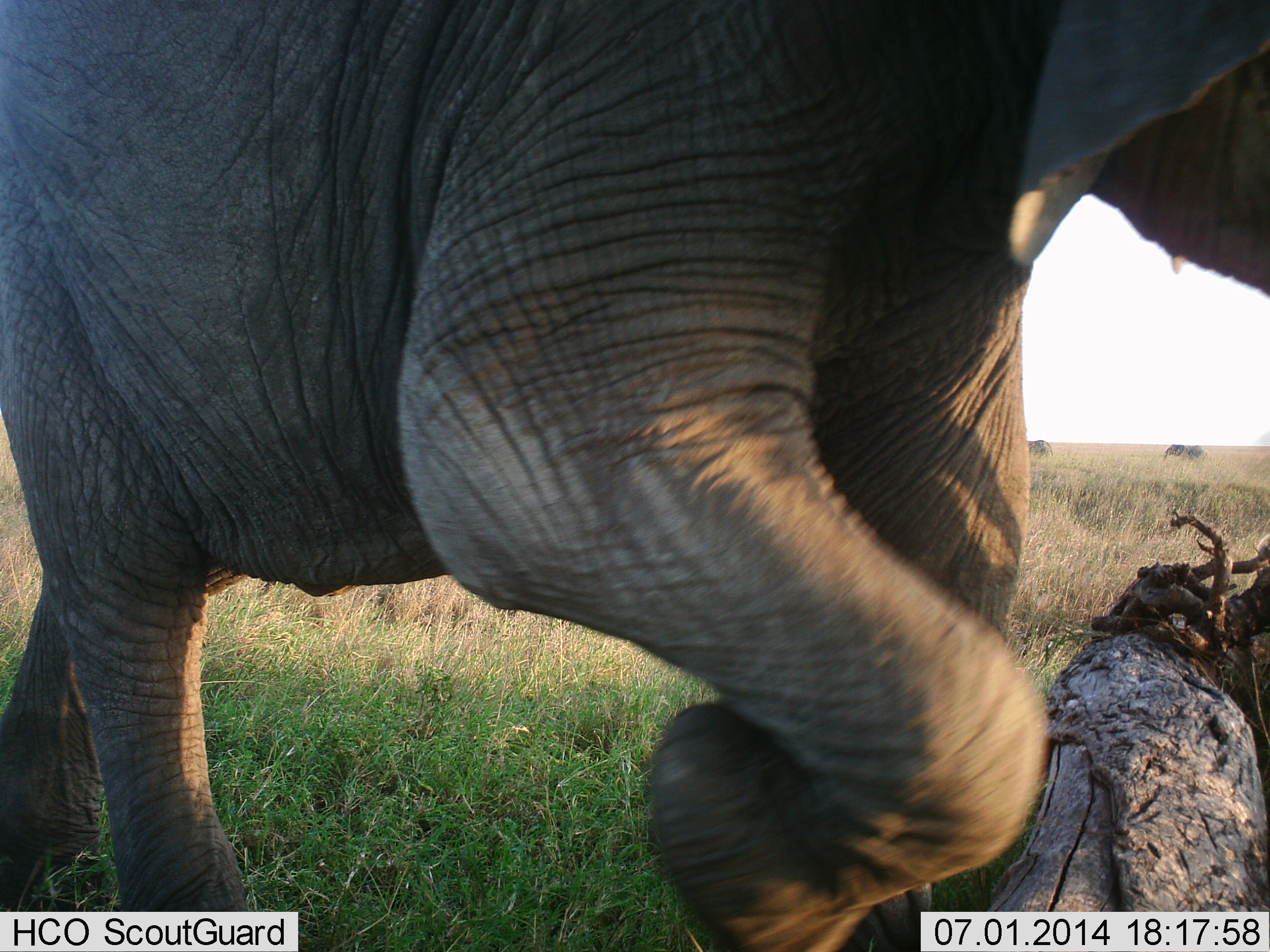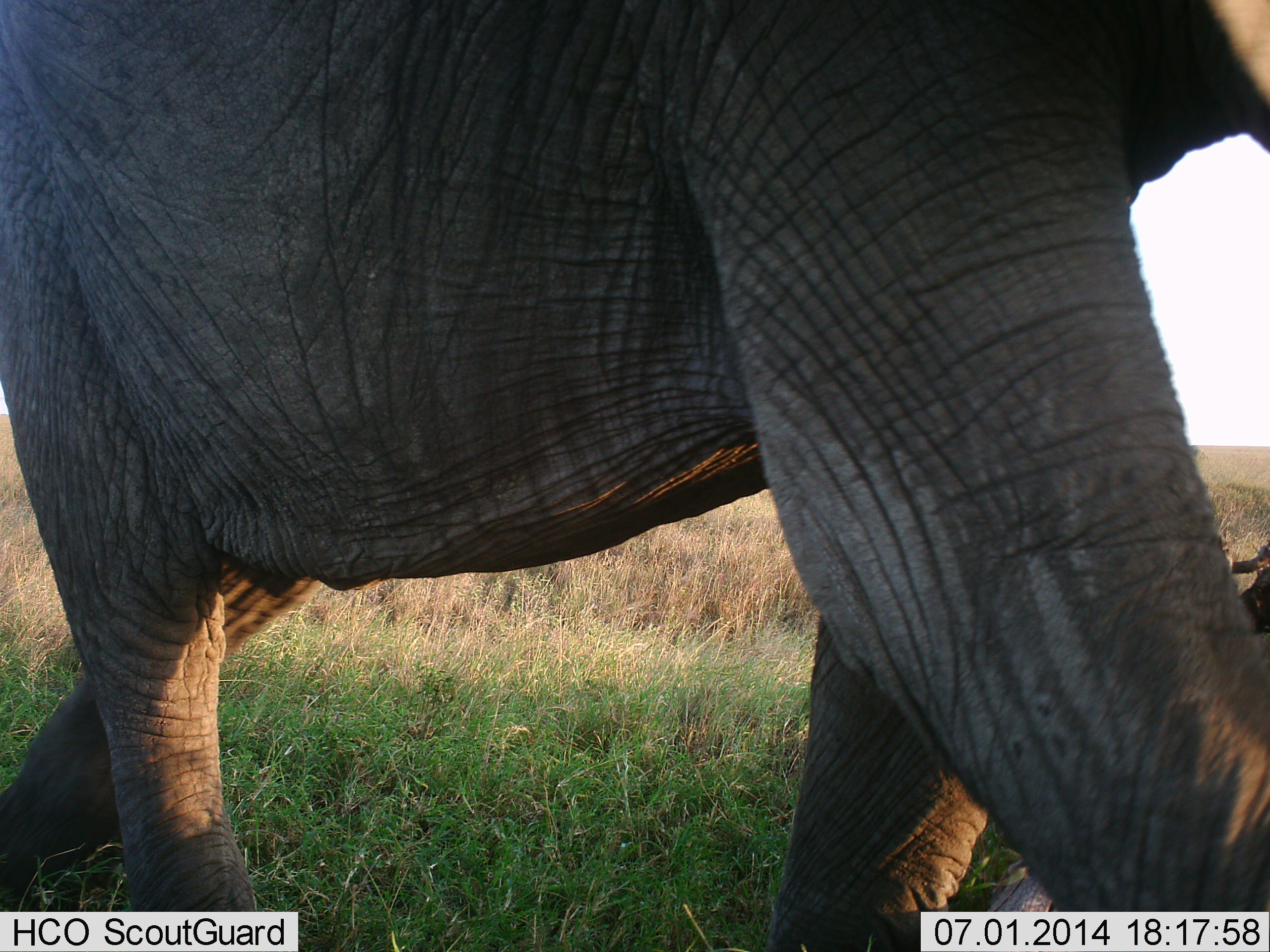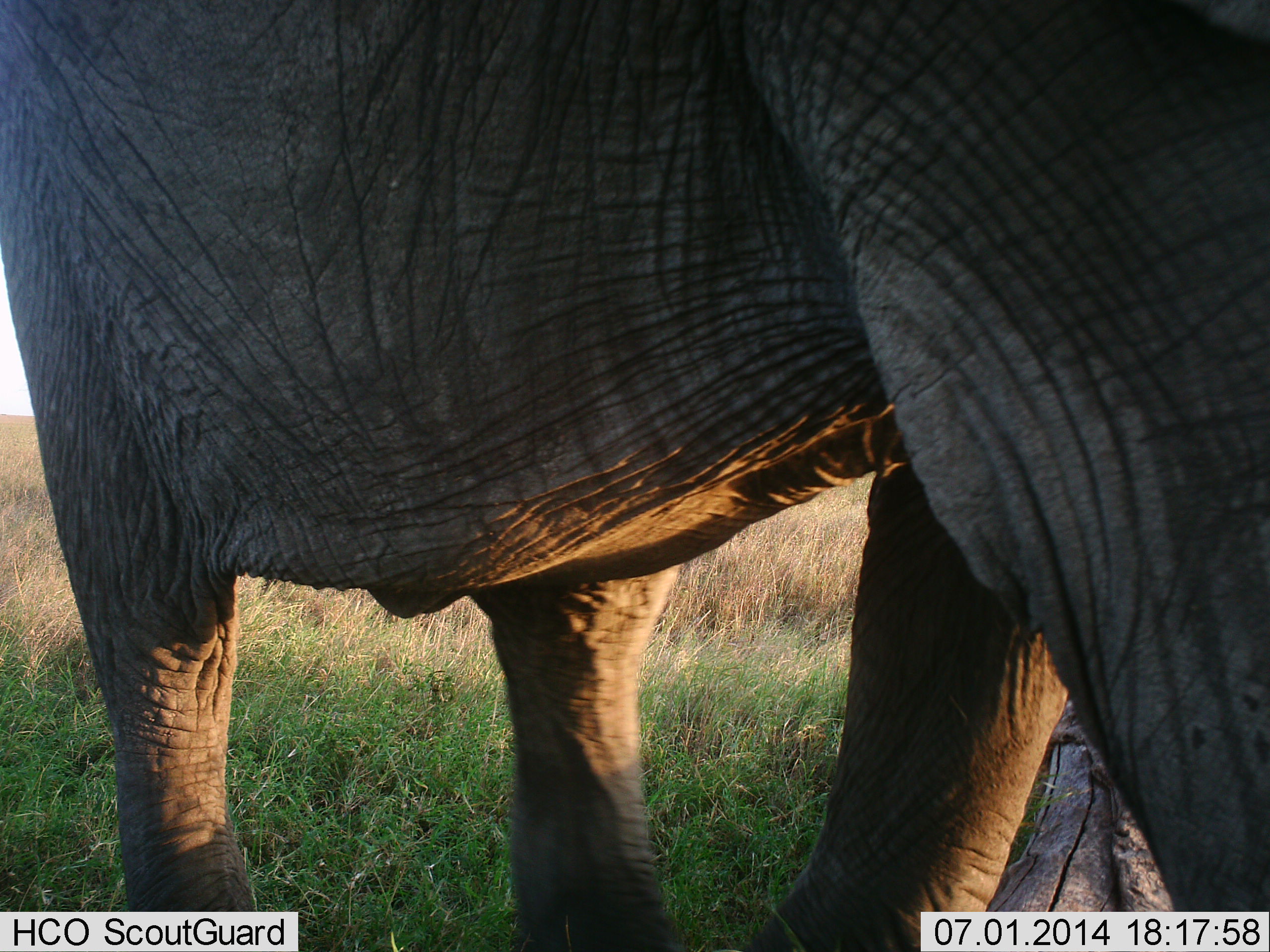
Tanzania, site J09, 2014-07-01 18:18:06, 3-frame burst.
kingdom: Animalia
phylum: Chordata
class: Mammalia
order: Proboscidea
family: Elephantidae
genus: Loxodonta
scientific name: Loxodonta africana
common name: african bush elephant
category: elephant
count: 1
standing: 0%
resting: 0%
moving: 100%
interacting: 0%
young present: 0%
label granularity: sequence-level